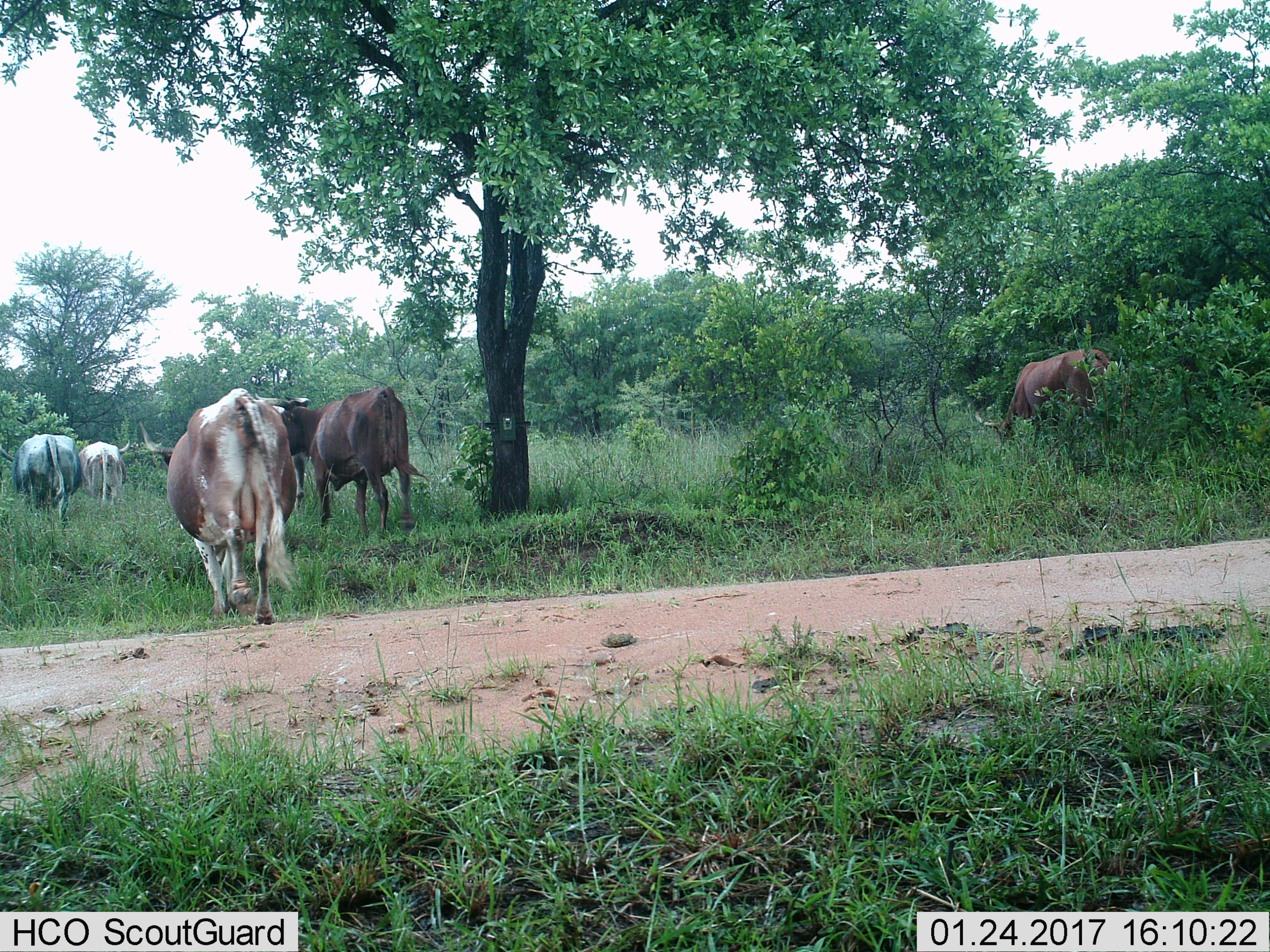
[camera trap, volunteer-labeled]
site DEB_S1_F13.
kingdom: Animalia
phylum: Chordata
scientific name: Vertebrata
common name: domestic animal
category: domesticanimal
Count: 6.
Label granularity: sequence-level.